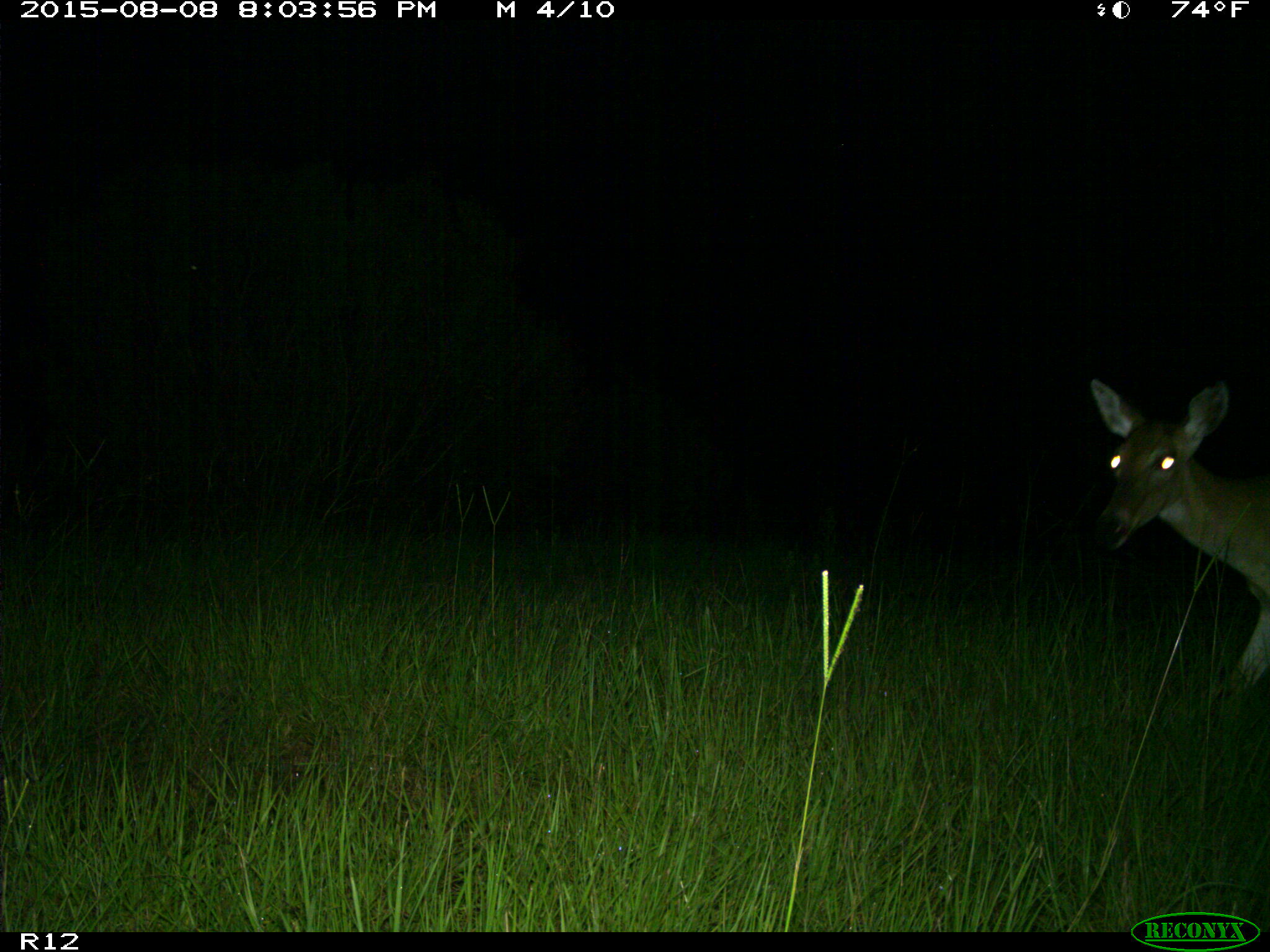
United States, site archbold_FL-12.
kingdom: Animalia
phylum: Chordata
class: Mammalia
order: Artiodactyla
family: Cervidae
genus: Odocoileus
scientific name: Odocoileus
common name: deer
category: unidentified deer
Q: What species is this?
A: Unidentified deer (deer) (Odocoileus).